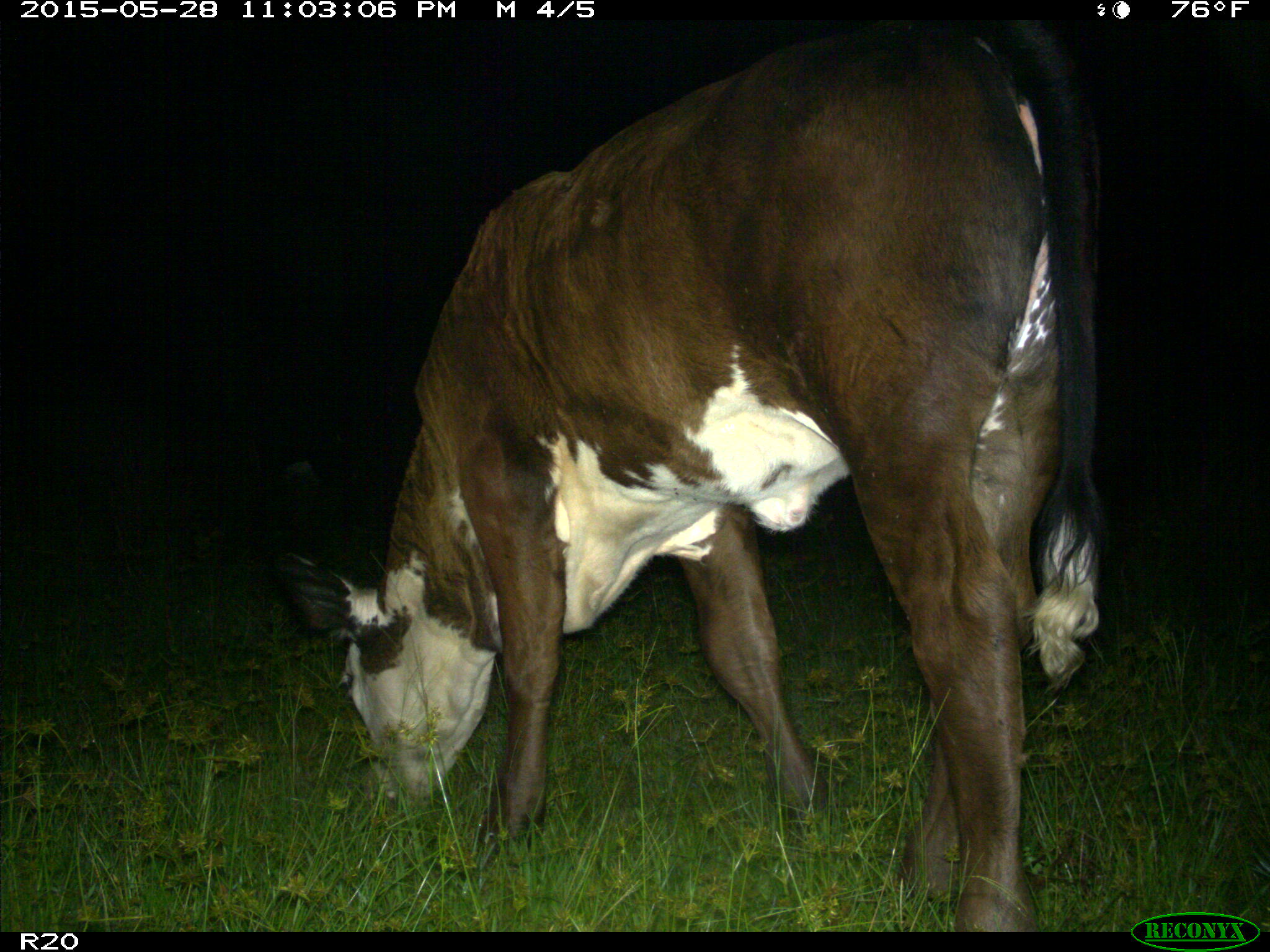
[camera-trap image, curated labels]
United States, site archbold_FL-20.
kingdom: Animalia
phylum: Chordata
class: Mammalia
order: Artiodactyla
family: Bovidae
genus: Bos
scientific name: Bos taurus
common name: domestic cow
Bos taurus (domestic cow).